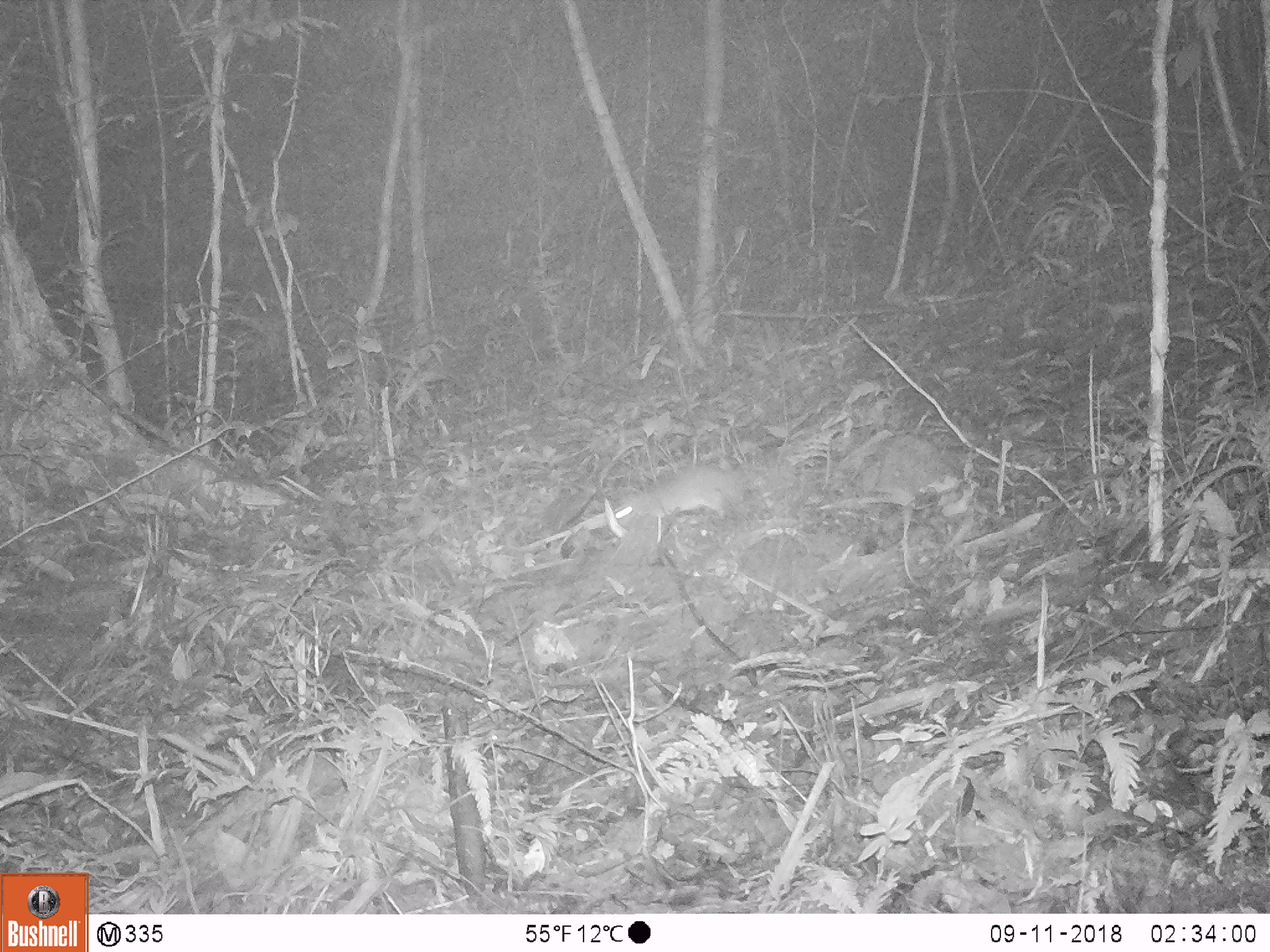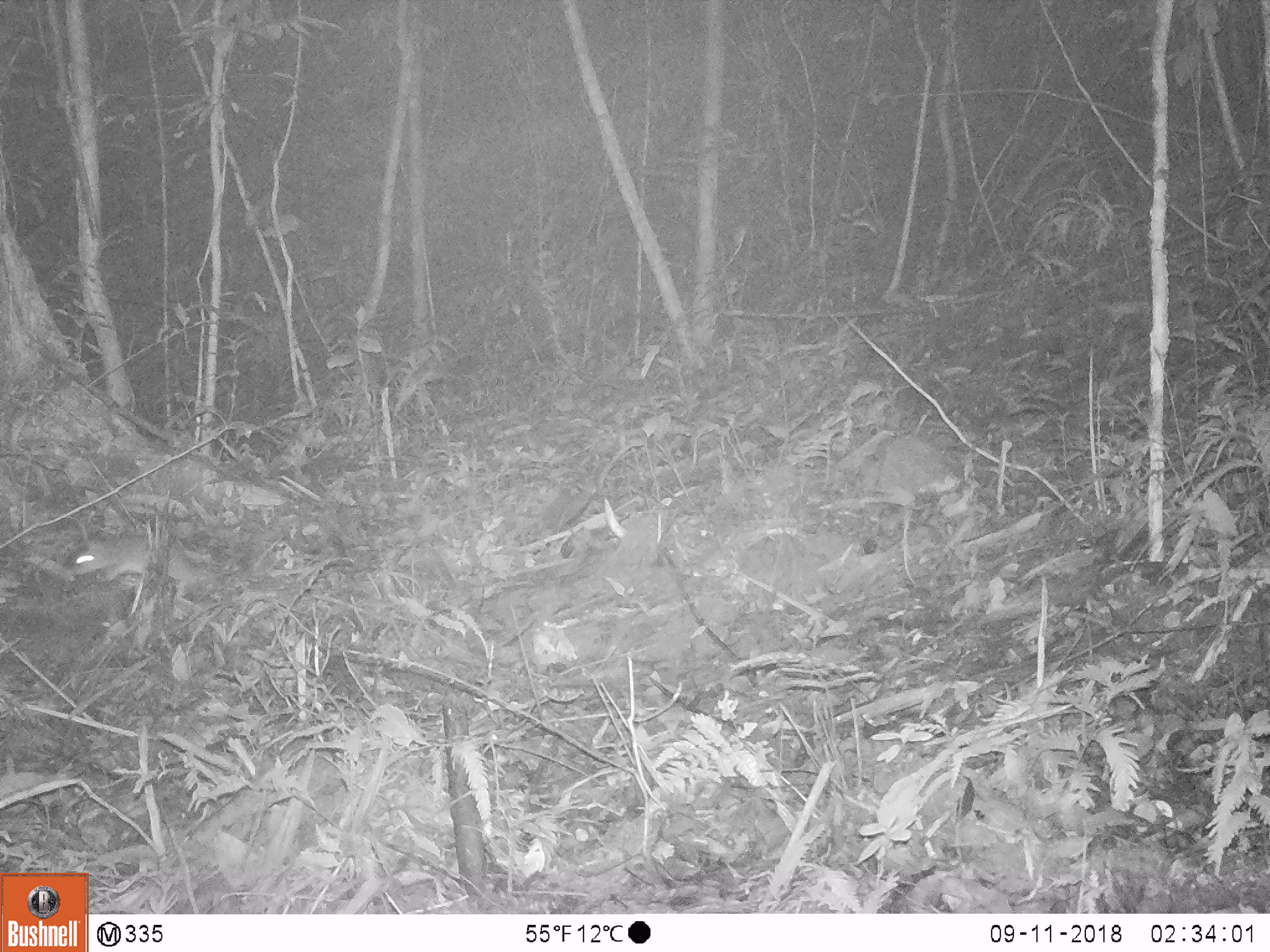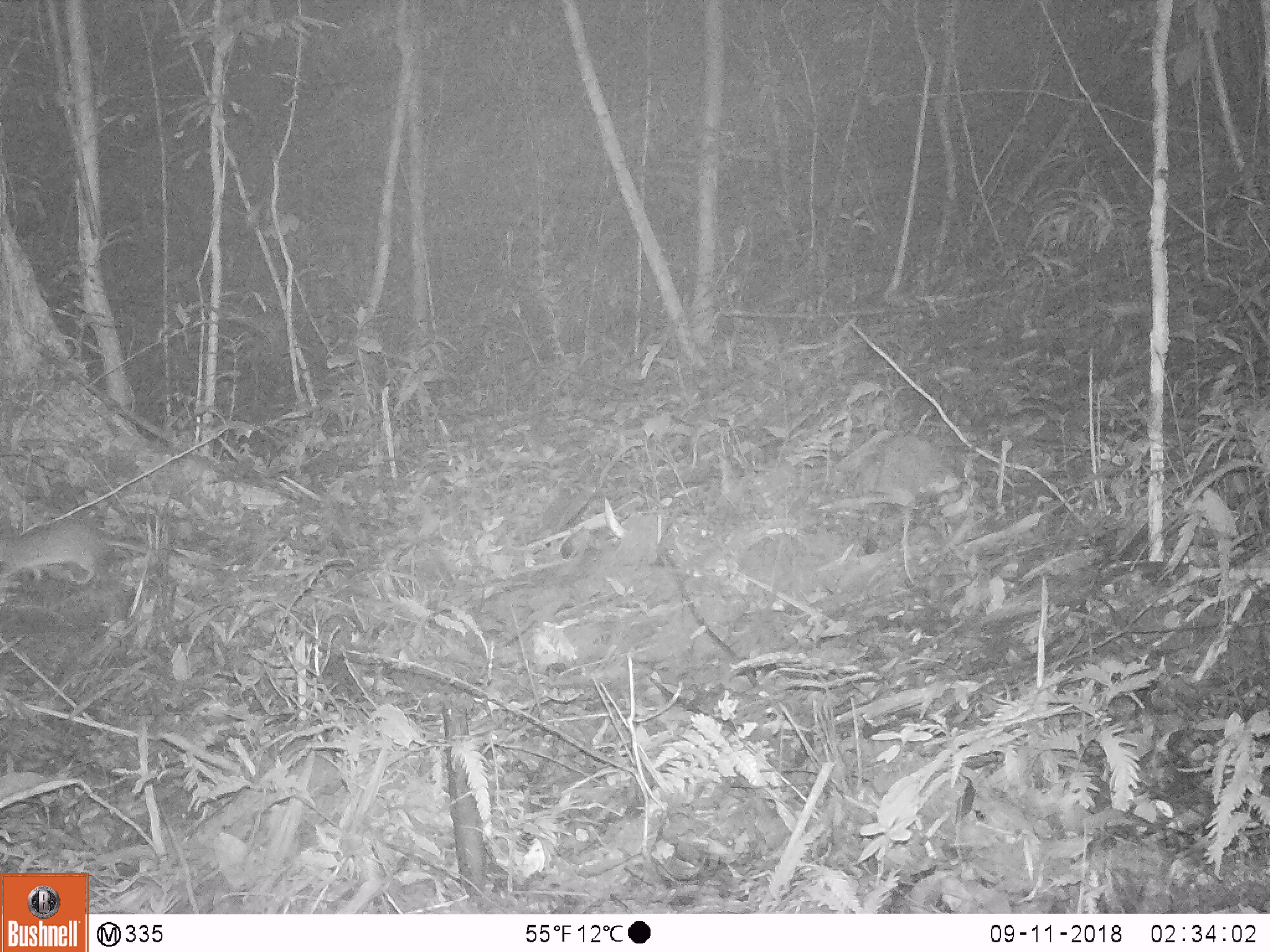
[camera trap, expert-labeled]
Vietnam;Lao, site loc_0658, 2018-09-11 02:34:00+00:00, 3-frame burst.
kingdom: Animalia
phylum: Chordata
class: Mammalia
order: Rodentia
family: Muridae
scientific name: Muridae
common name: old-world mice and rats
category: unidentified murid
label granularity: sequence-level